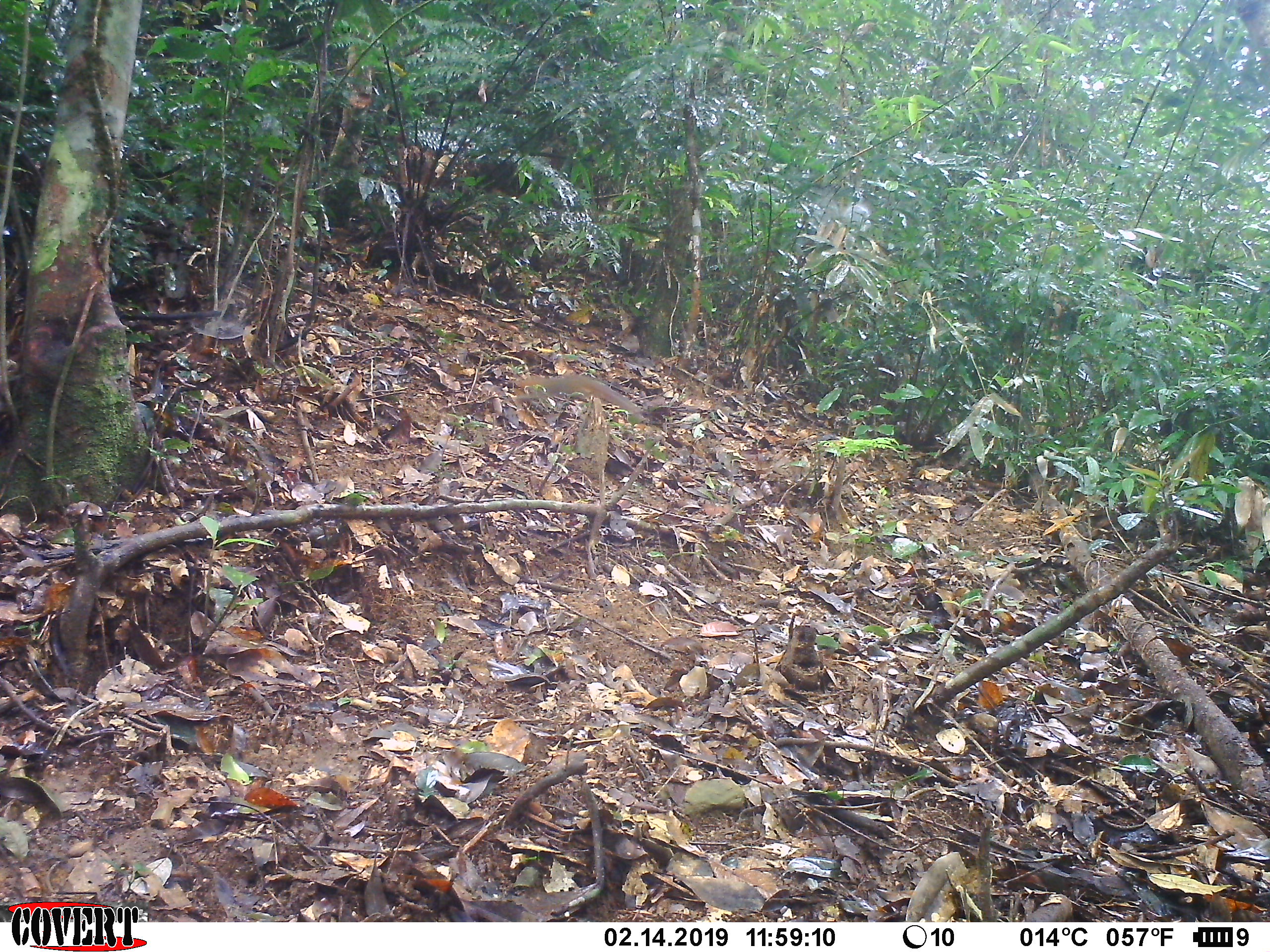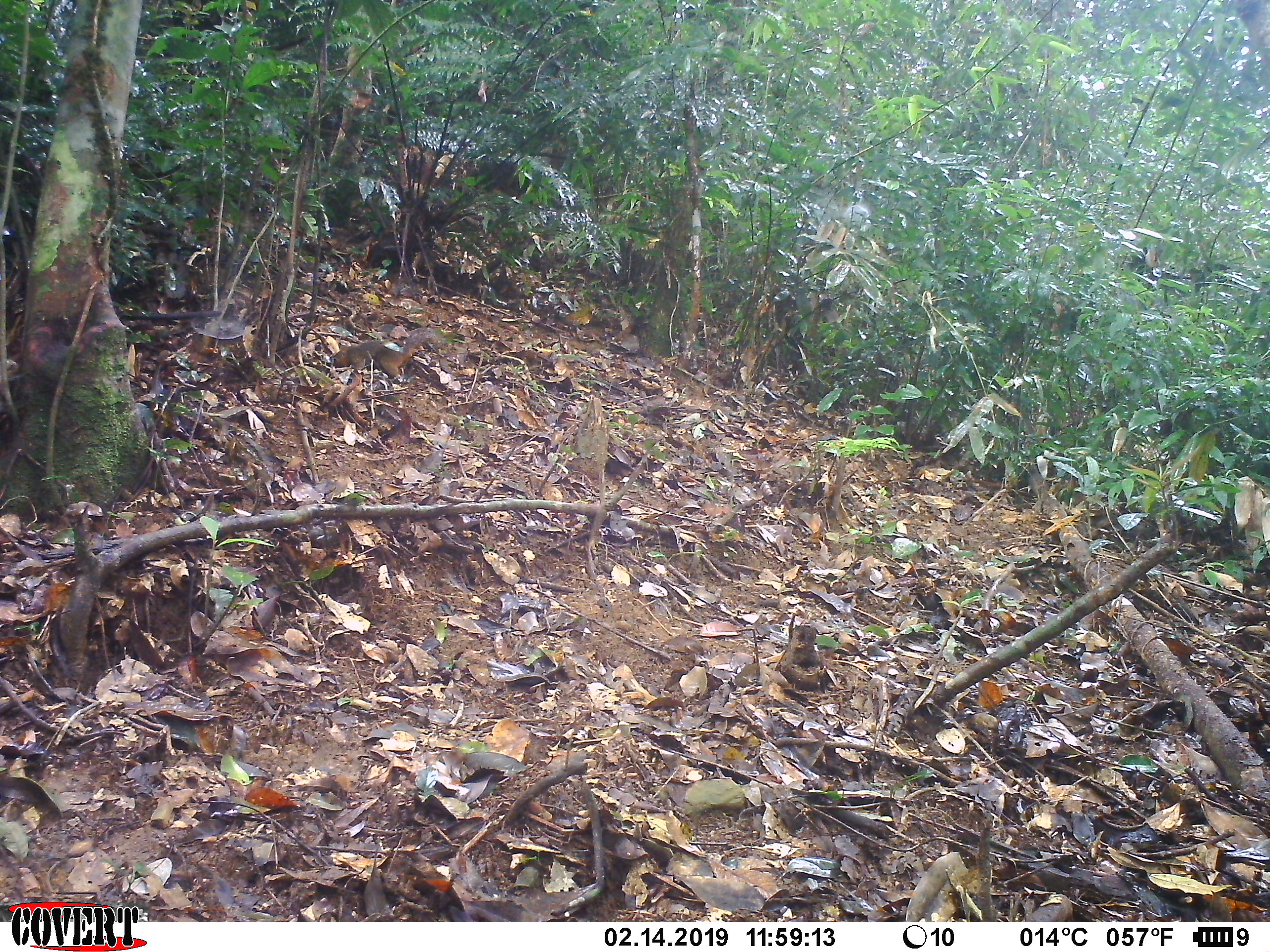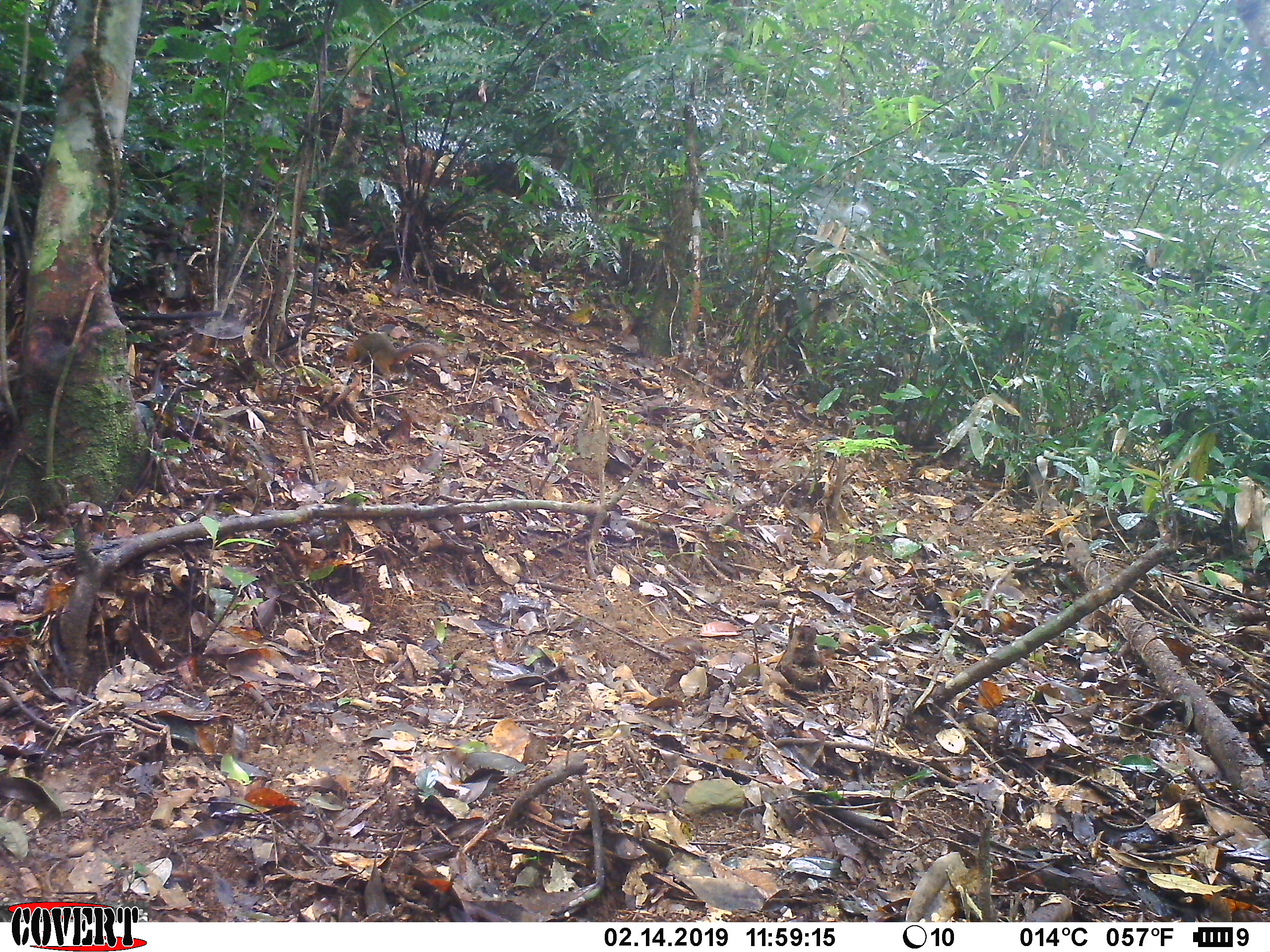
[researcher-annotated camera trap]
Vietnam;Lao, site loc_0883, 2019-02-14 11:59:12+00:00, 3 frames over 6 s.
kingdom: Animalia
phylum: Chordata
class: Mammalia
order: Rodentia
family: Sciuridae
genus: Dremomys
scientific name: Dremomys rufigenis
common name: red-cheeked squirrel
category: red cheeked squirrel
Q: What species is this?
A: Red cheeked squirrel (red-cheeked squirrel) (Dremomys rufigenis).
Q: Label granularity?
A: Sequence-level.